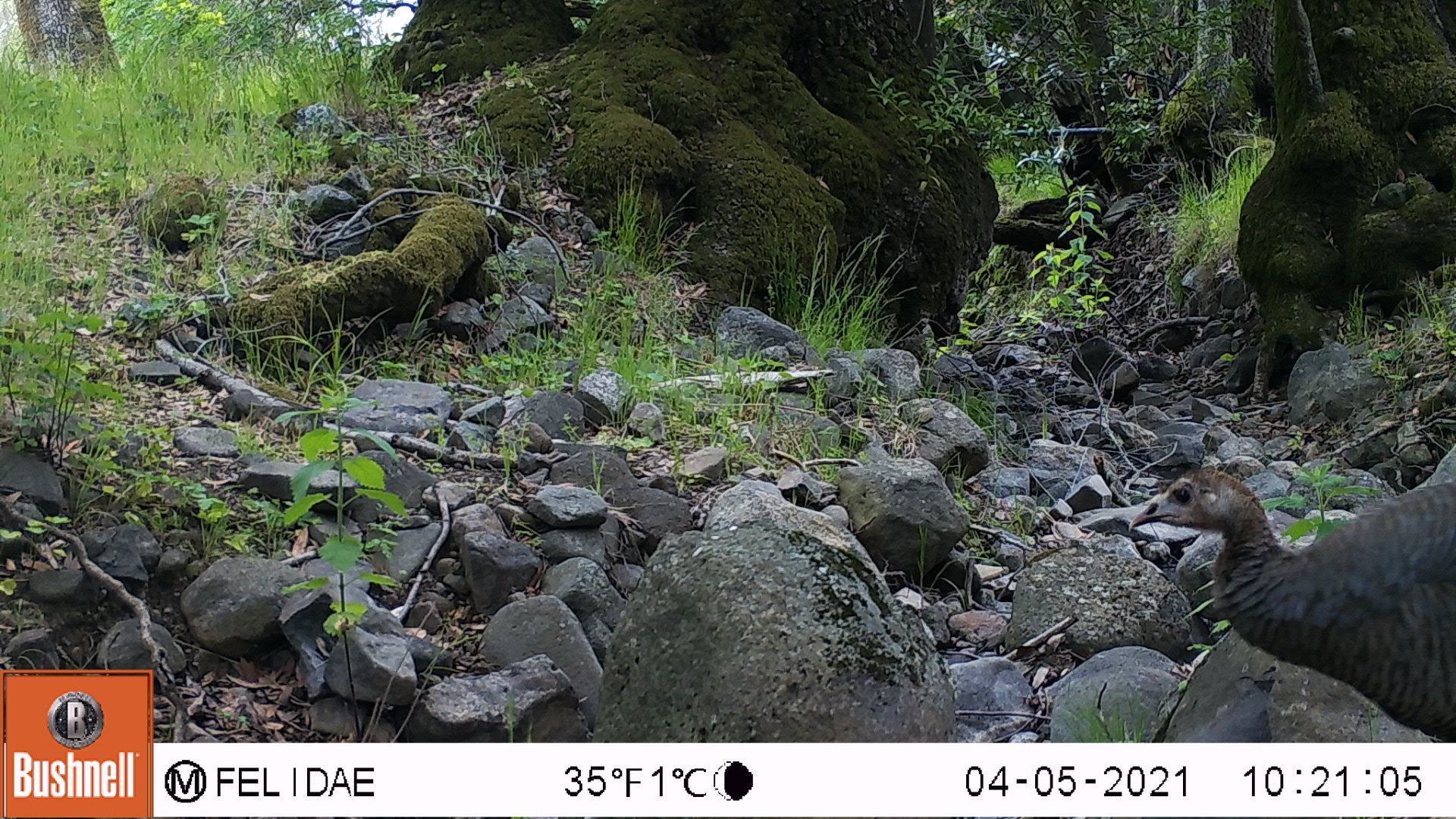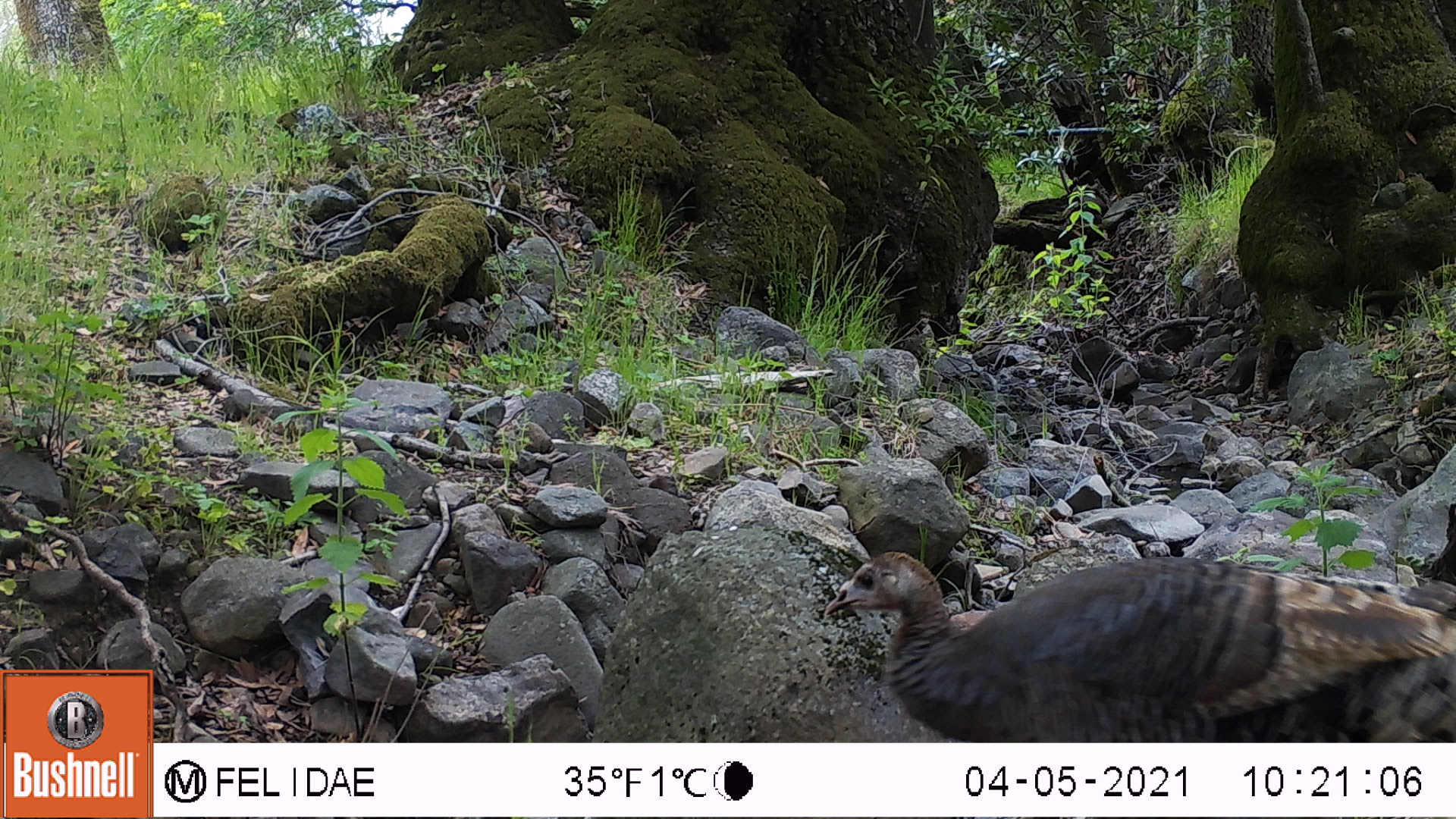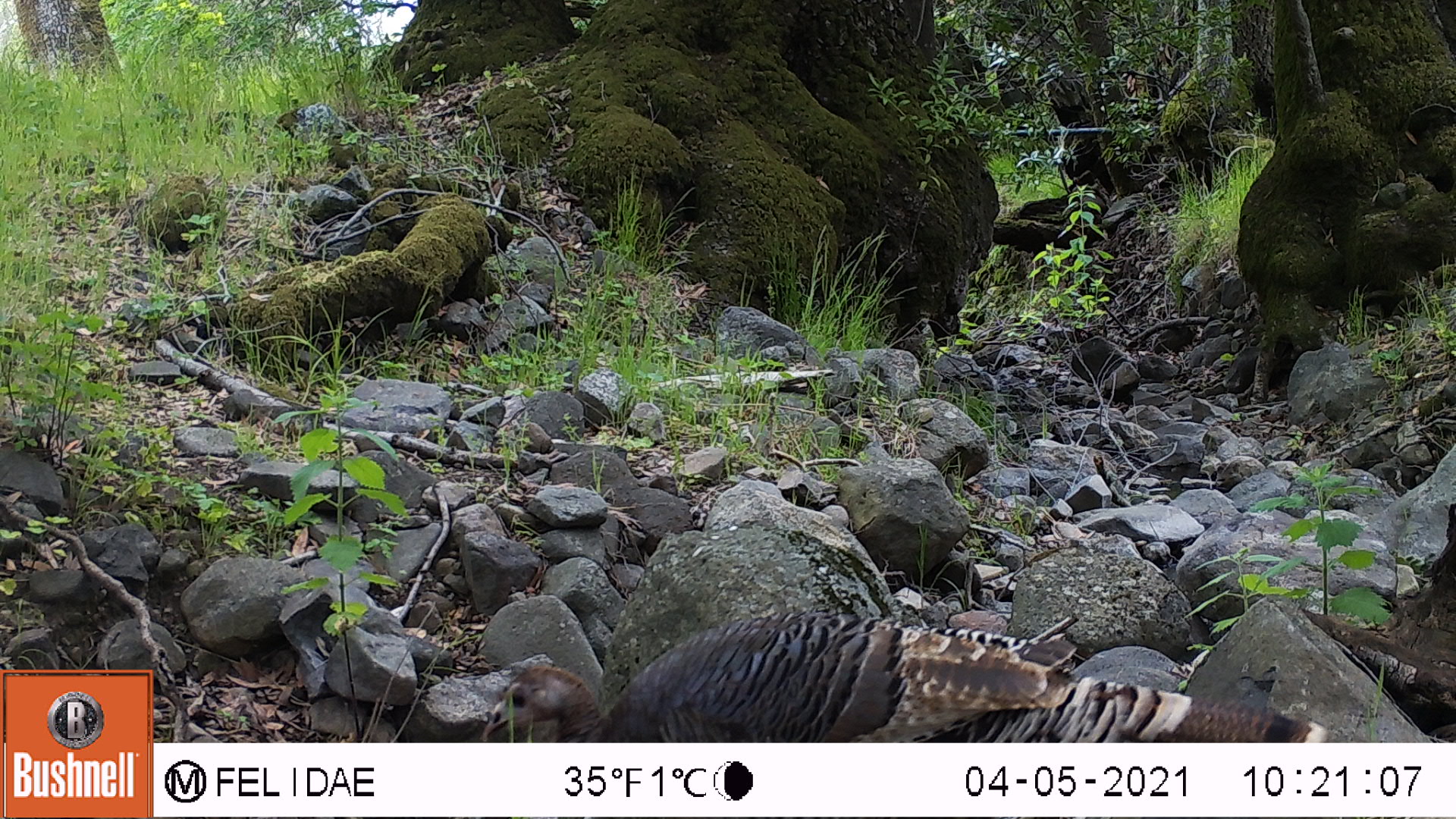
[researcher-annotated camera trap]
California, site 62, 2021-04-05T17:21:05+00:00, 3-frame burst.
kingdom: Animalia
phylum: Chordata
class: Aves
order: Galliformes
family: Phasianidae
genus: Meleagris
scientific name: Meleagris gallopavo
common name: turkey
Turkey (Meleagris gallopavo).